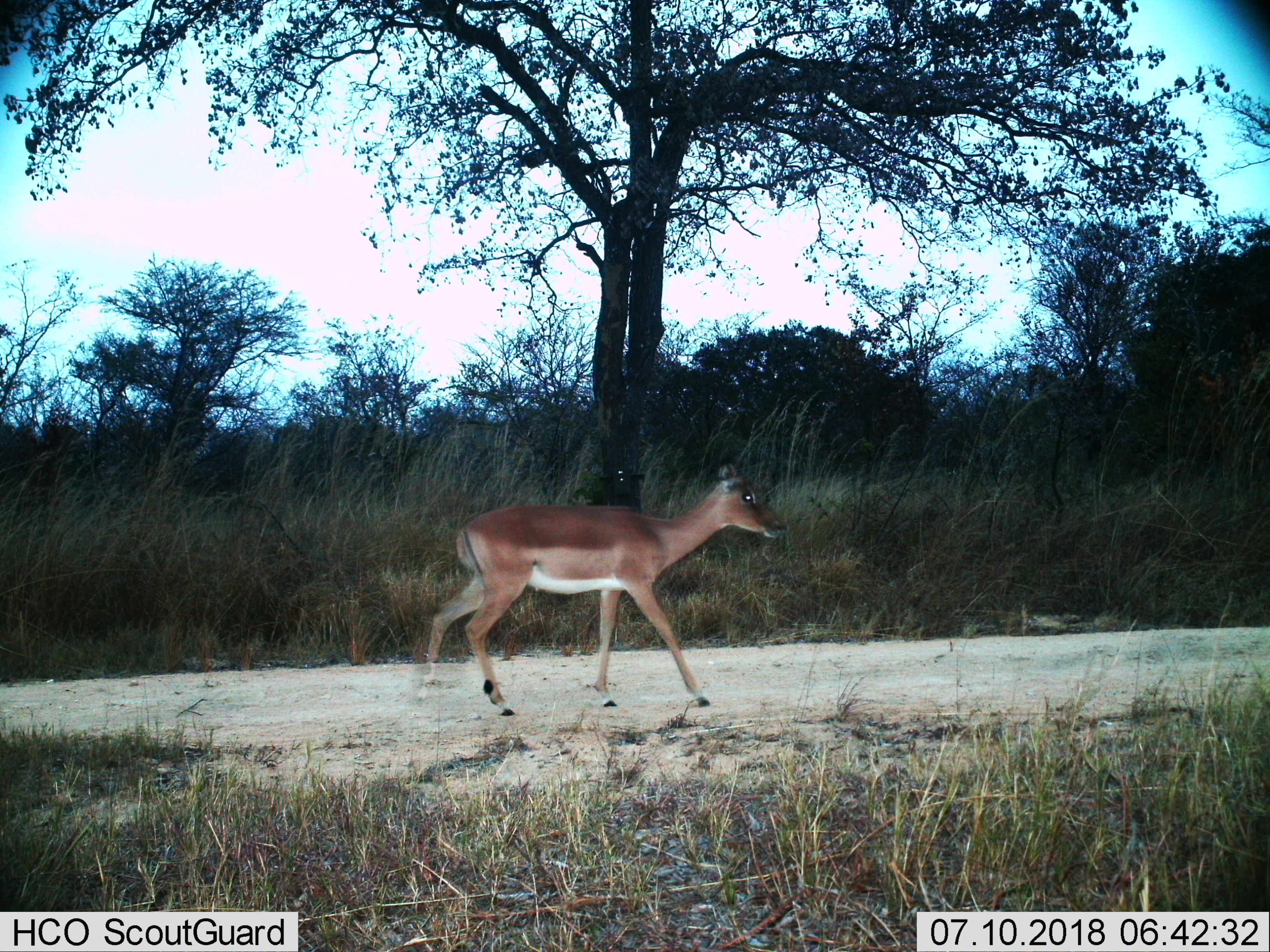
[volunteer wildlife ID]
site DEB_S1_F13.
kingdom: Animalia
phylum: Chordata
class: Mammalia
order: Artiodactyla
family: Bovidae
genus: Aepyceros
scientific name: Aepyceros melampus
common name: impala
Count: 1.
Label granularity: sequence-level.